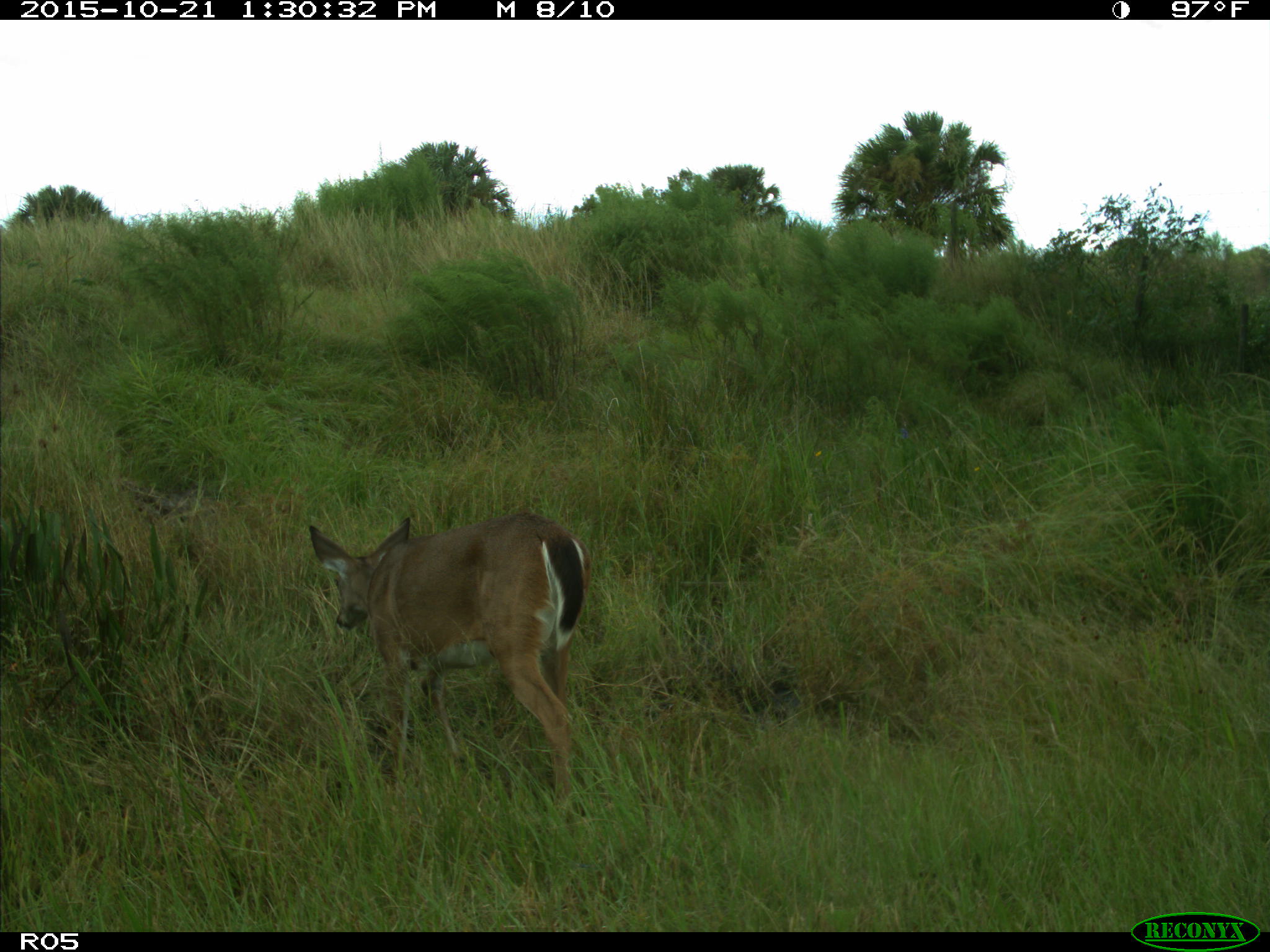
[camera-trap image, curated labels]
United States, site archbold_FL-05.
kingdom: Animalia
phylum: Chordata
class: Mammalia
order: Artiodactyla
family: Cervidae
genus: Odocoileus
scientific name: Odocoileus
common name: deer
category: unidentified deer